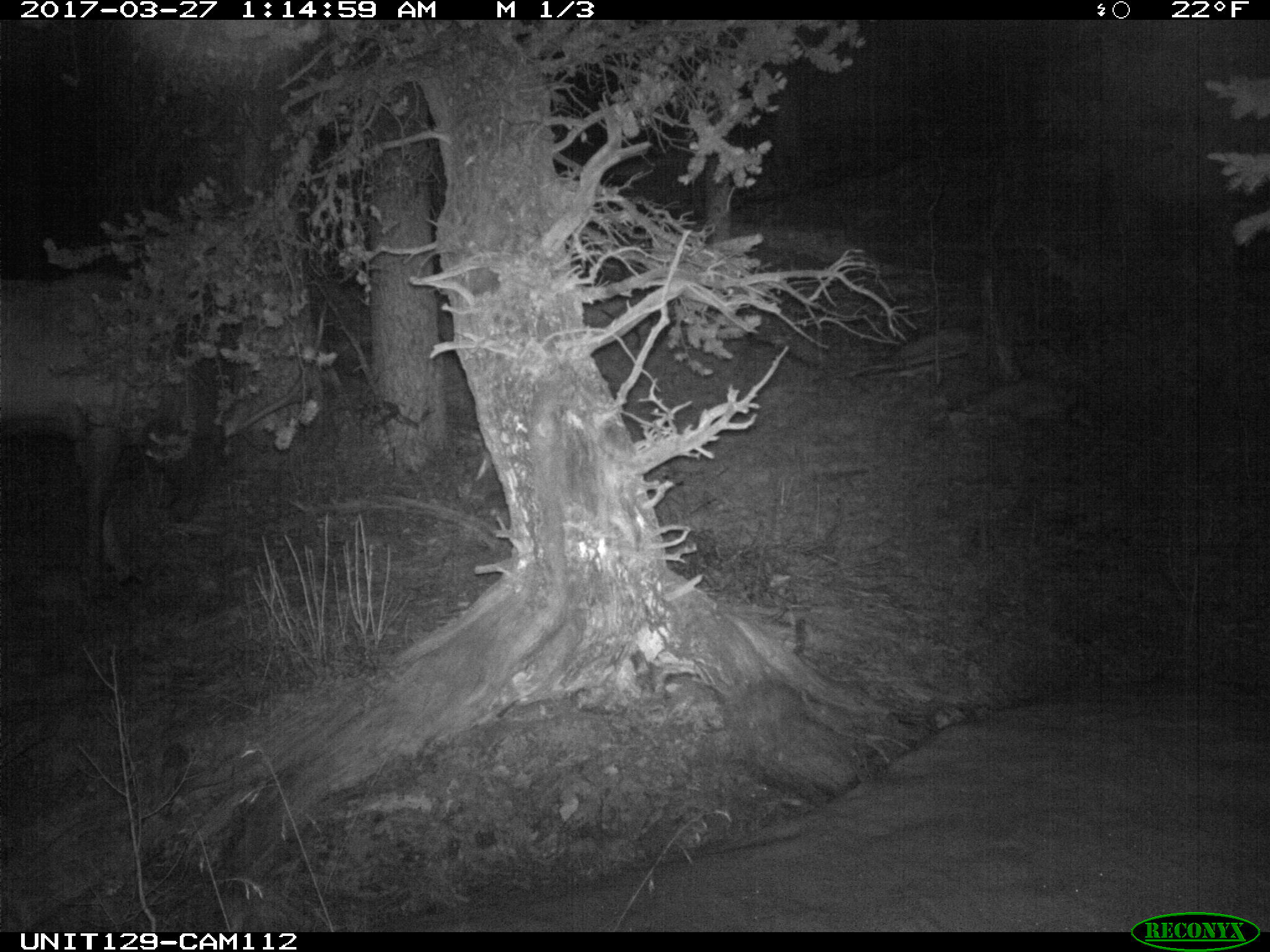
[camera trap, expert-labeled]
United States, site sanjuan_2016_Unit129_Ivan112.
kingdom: Animalia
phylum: Chordata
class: Mammalia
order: Artiodactyla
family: Cervidae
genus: Cervus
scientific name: Cervus elaphus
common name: red deer